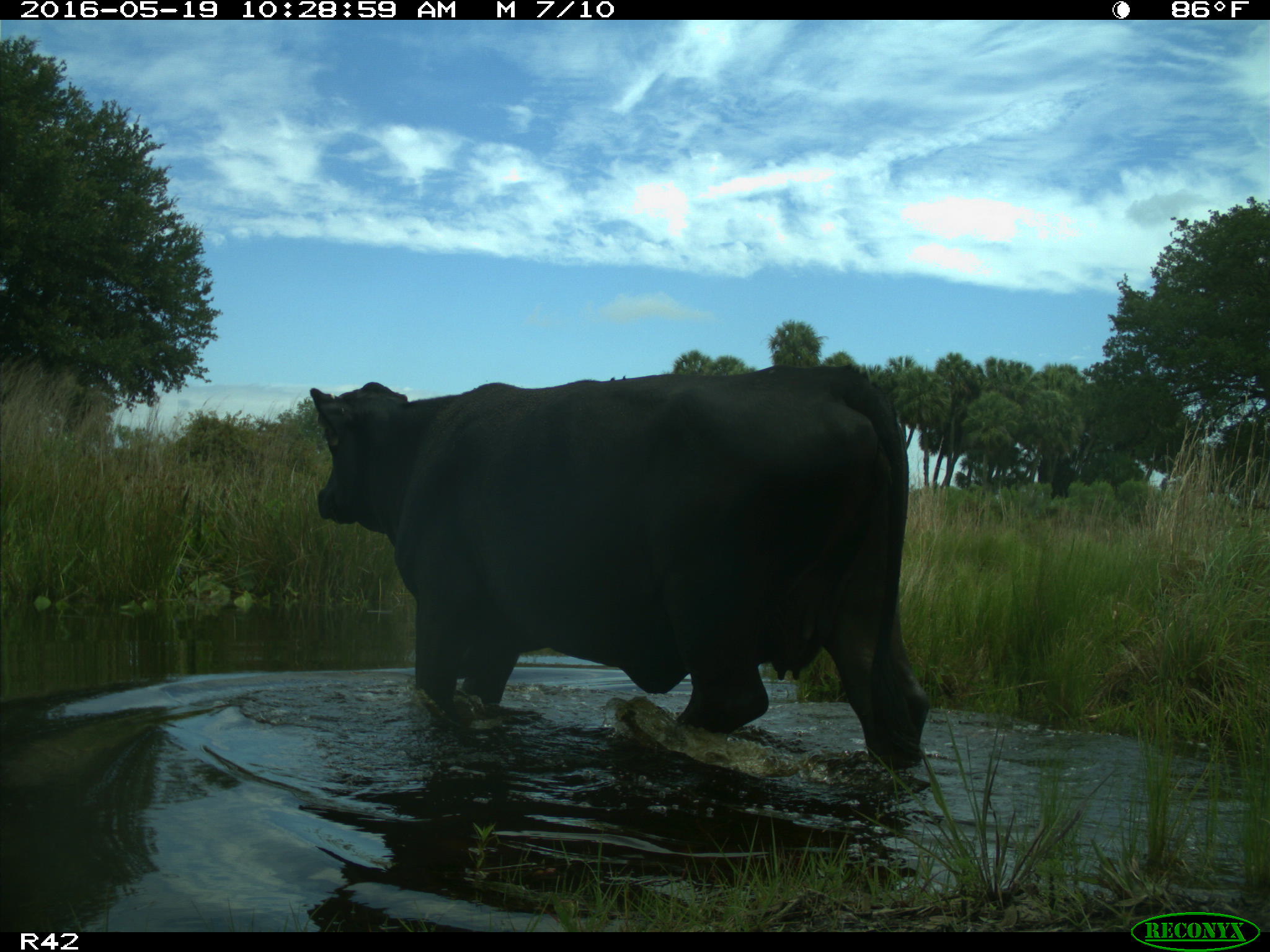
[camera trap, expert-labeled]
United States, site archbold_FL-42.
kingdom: Animalia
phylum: Chordata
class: Mammalia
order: Artiodactyla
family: Bovidae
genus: Bos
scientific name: Bos taurus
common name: domestic cow